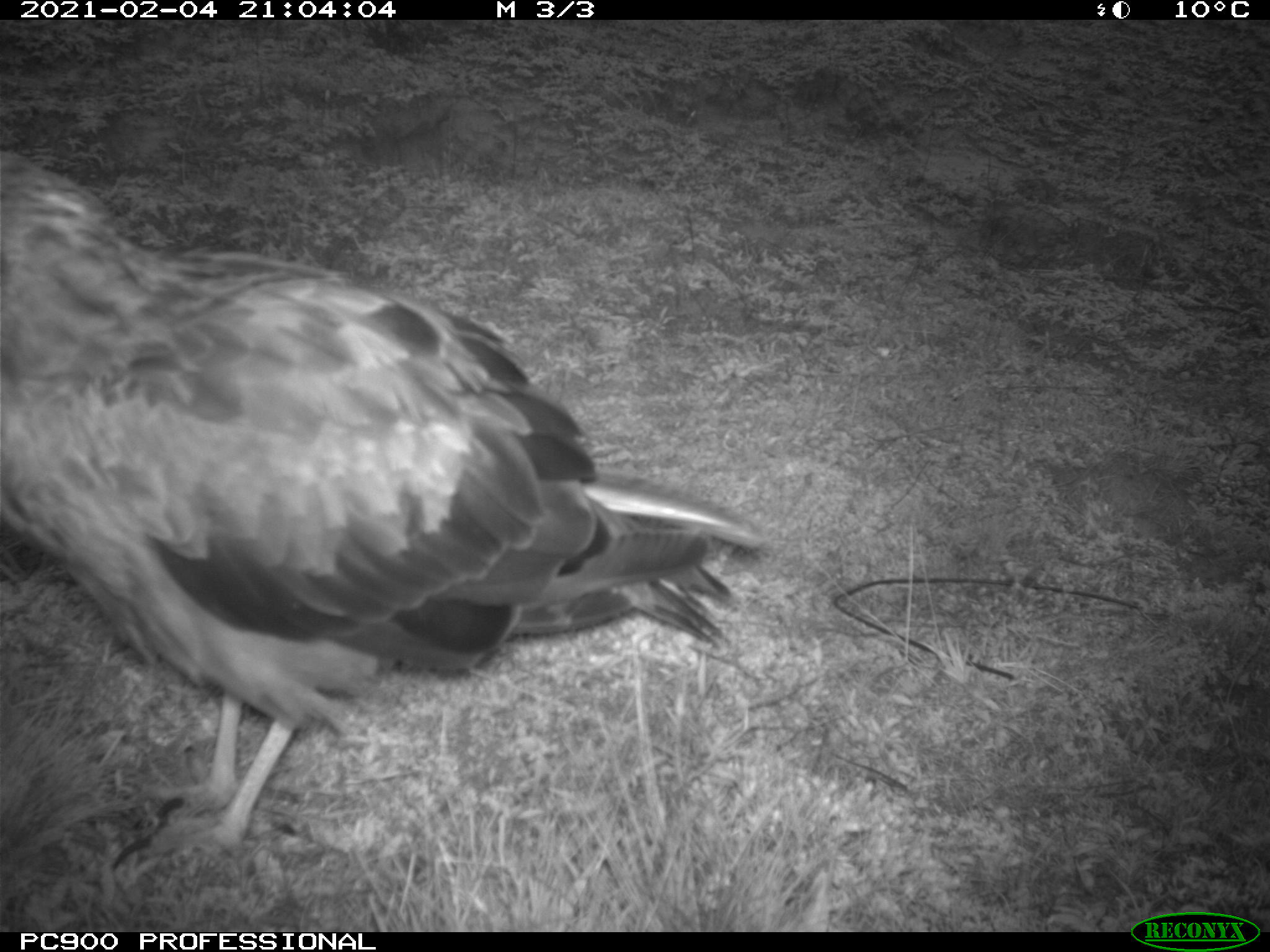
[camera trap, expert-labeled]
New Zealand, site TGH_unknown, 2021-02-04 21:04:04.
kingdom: Animalia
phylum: Chordata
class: Aves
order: Accipitriformes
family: Accipitridae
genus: Circus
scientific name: Circus approximans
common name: swamp harrier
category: harrier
Harrier (swamp harrier) (Circus approximans).